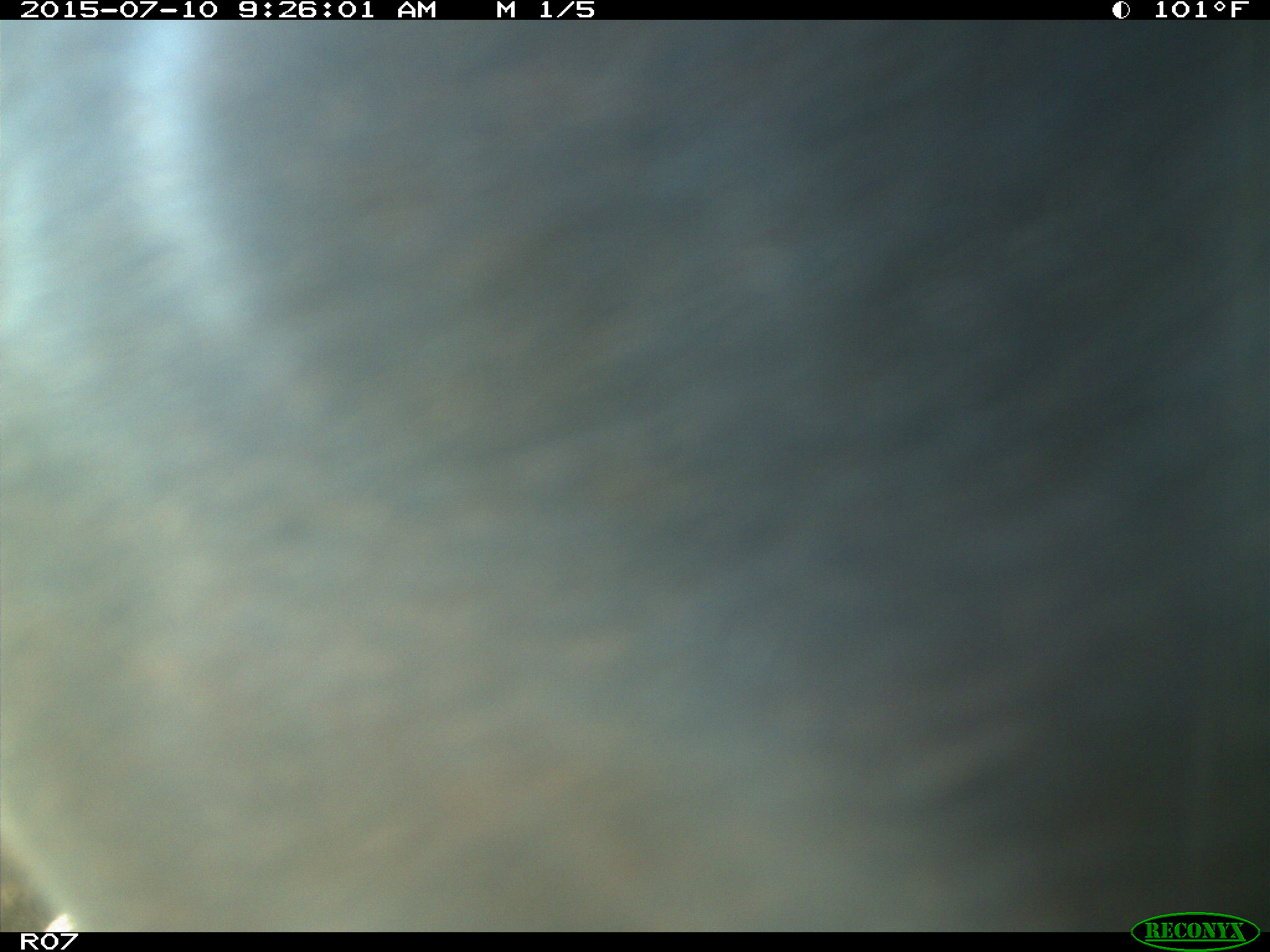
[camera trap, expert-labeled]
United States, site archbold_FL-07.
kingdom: Animalia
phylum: Chordata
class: Mammalia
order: Artiodactyla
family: Bovidae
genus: Bos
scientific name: Bos taurus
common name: domestic cow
Bos taurus (domestic cow).